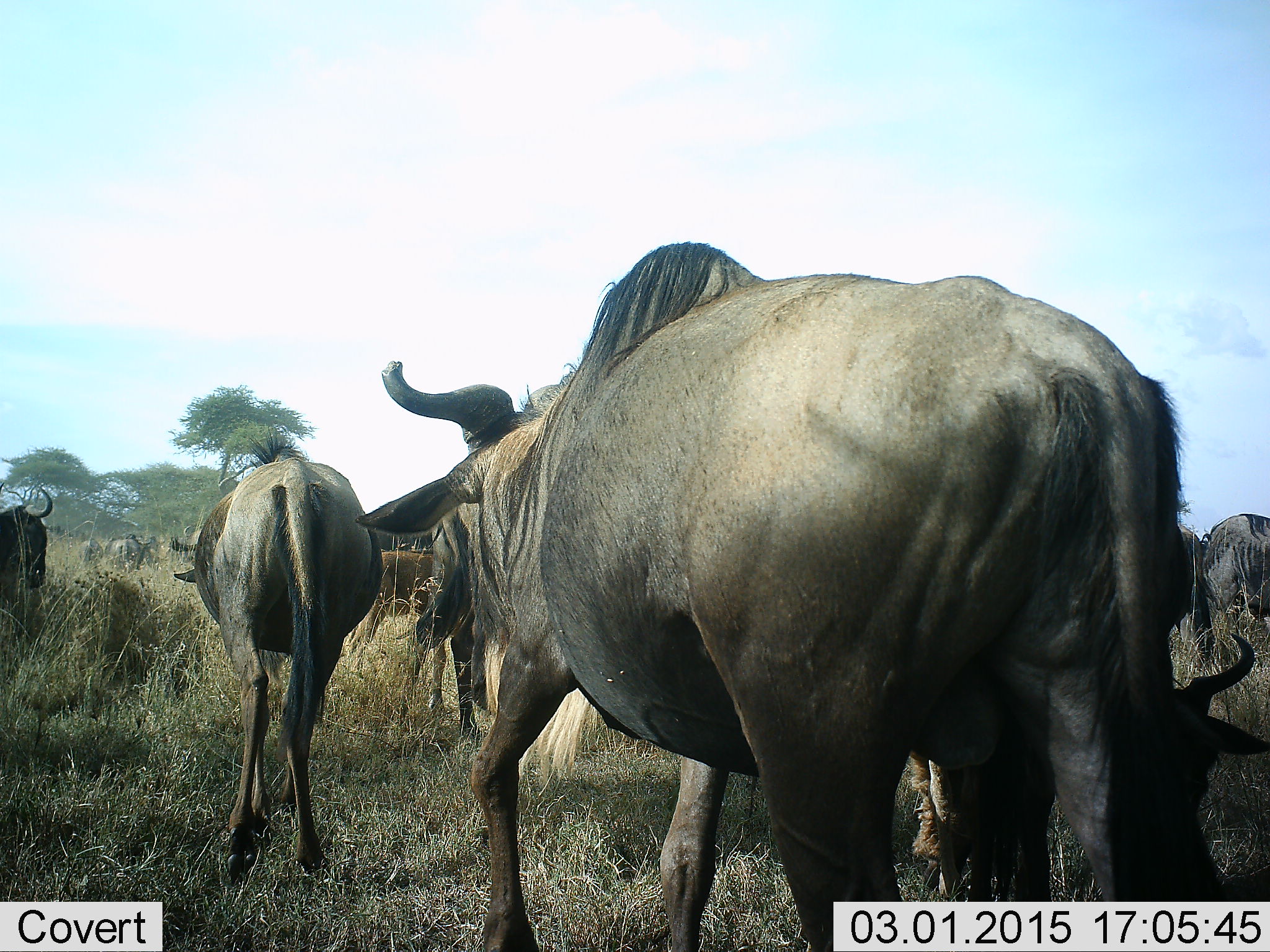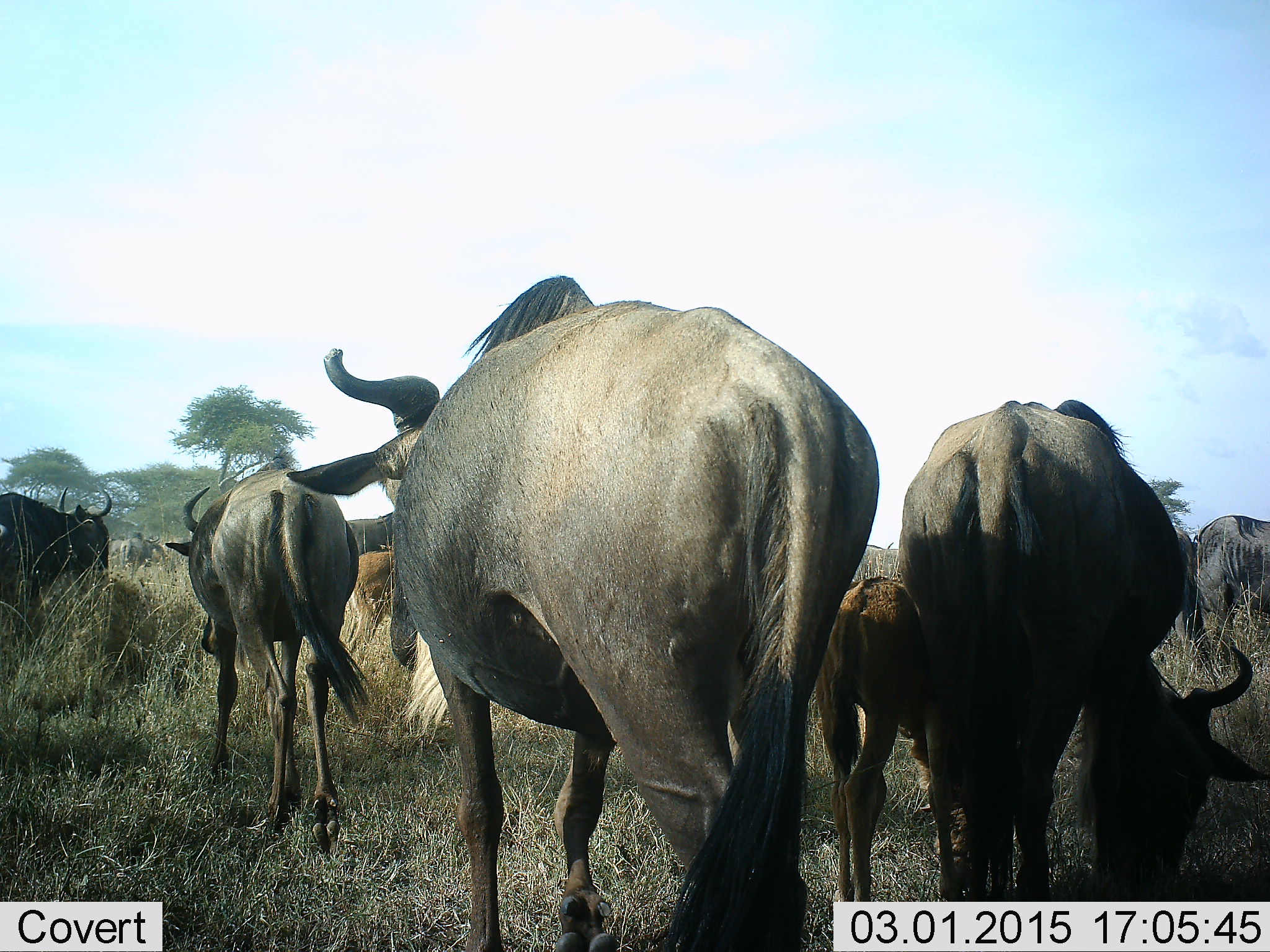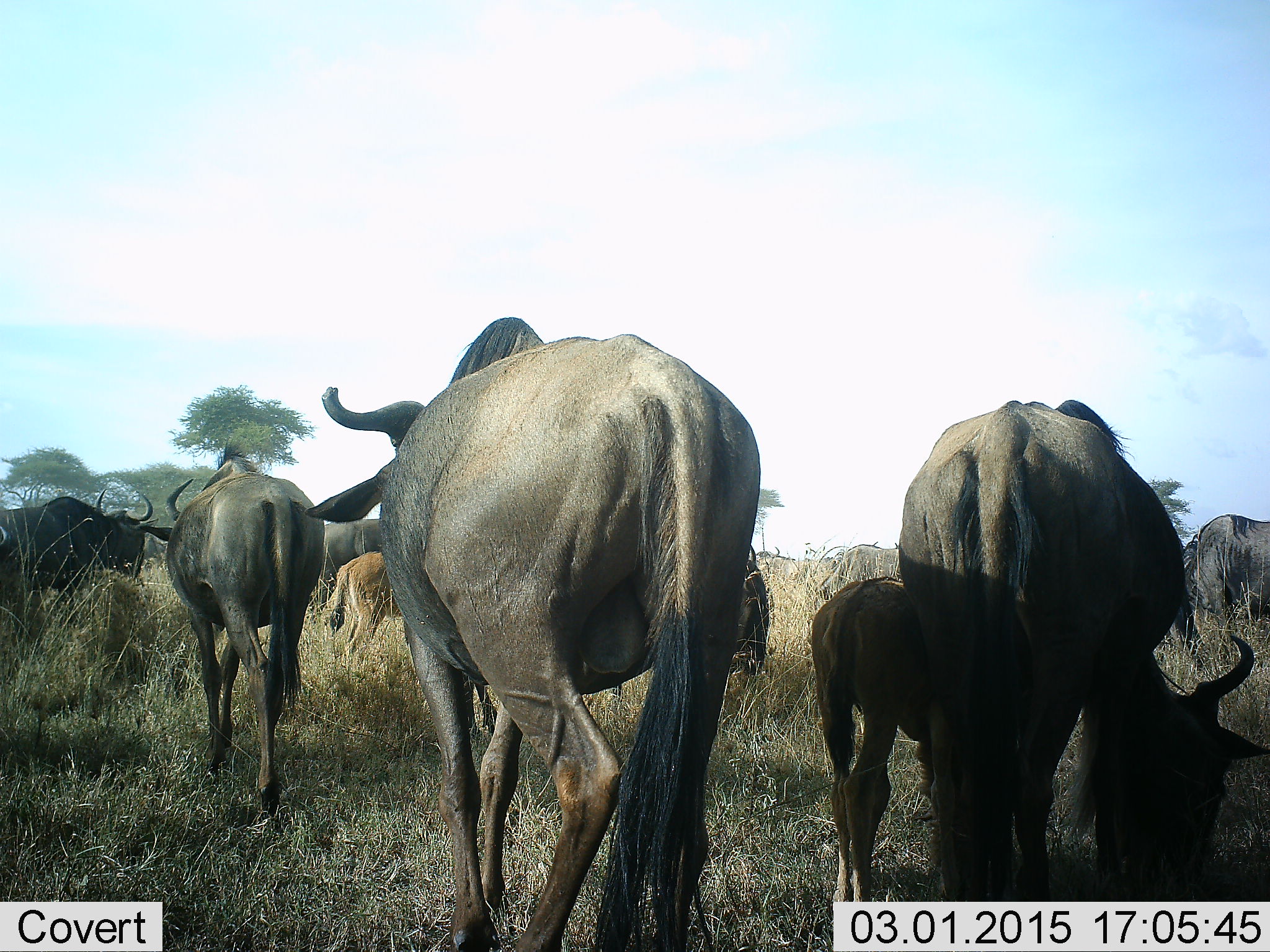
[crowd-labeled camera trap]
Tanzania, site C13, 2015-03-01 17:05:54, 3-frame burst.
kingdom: Animalia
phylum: Chordata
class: Mammalia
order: Artiodactyla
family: Bovidae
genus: Connochaetes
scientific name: Connochaetes taurinus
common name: blue wildebeest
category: wildebeest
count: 9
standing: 55%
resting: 0%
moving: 73%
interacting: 0%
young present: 73%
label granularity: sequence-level